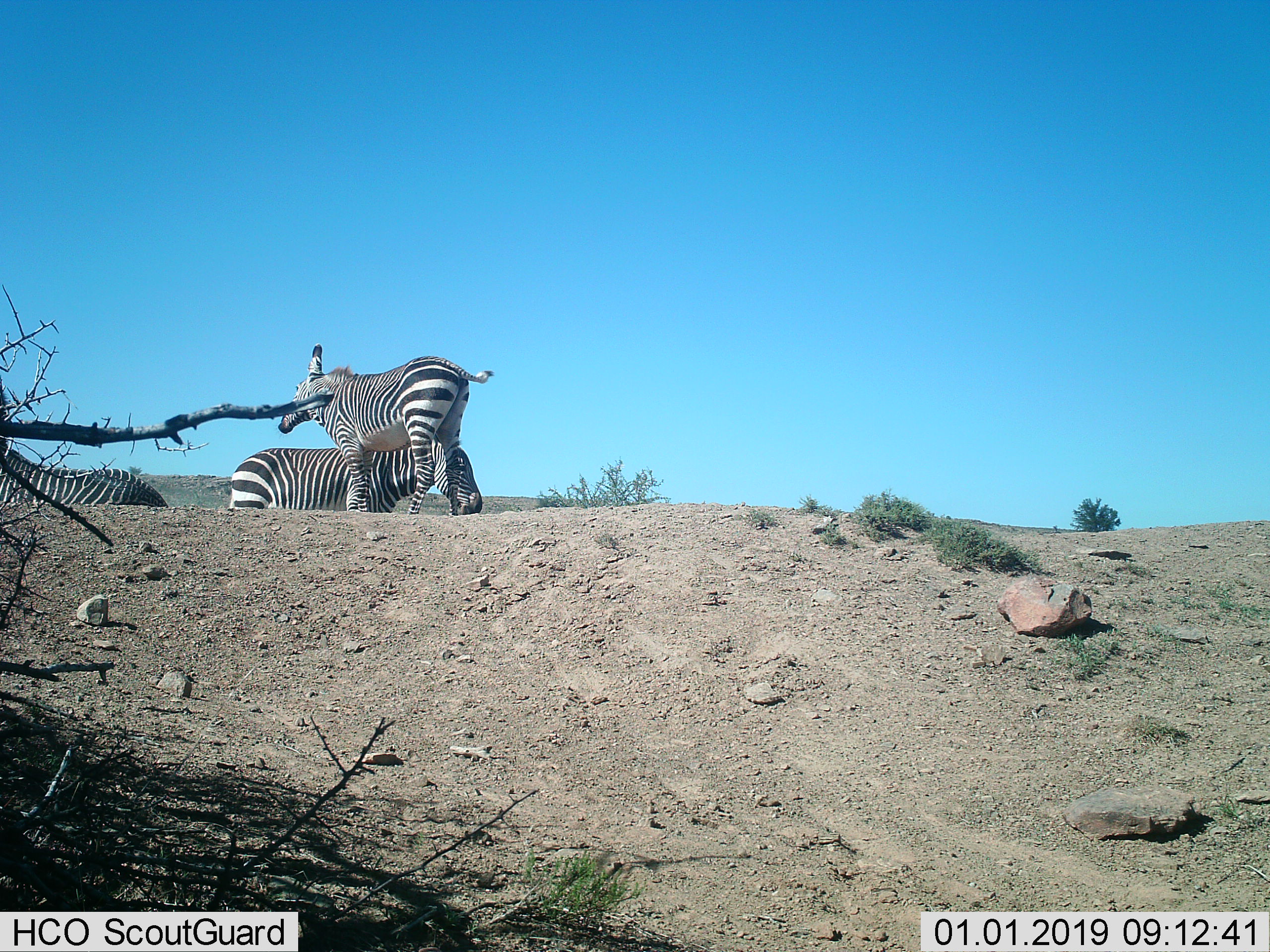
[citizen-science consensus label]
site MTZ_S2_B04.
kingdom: Animalia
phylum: Chordata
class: Mammalia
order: Perissodactyla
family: Equidae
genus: Equus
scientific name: Equus zebra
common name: mountain zebra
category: zebramountain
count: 3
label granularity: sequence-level